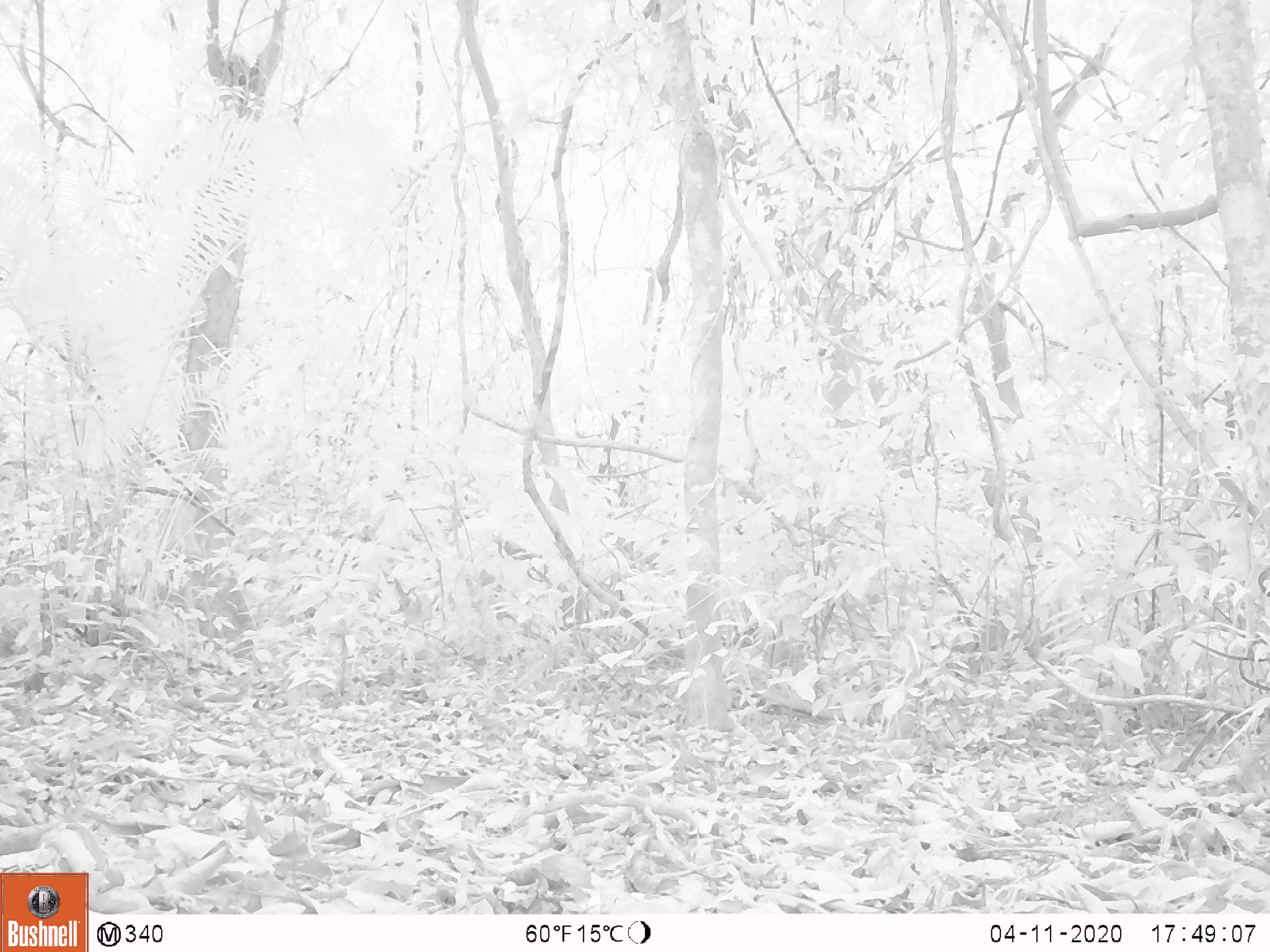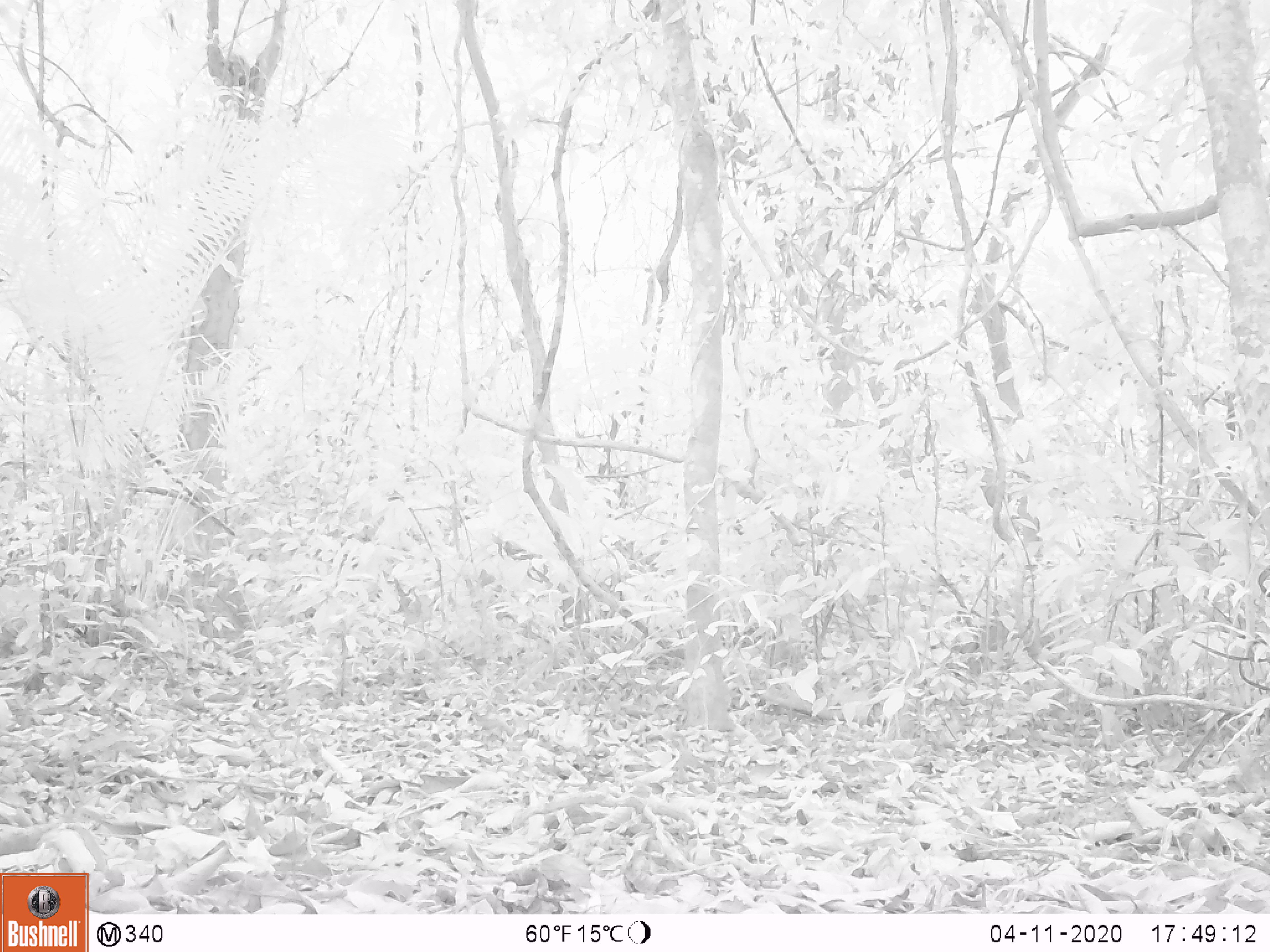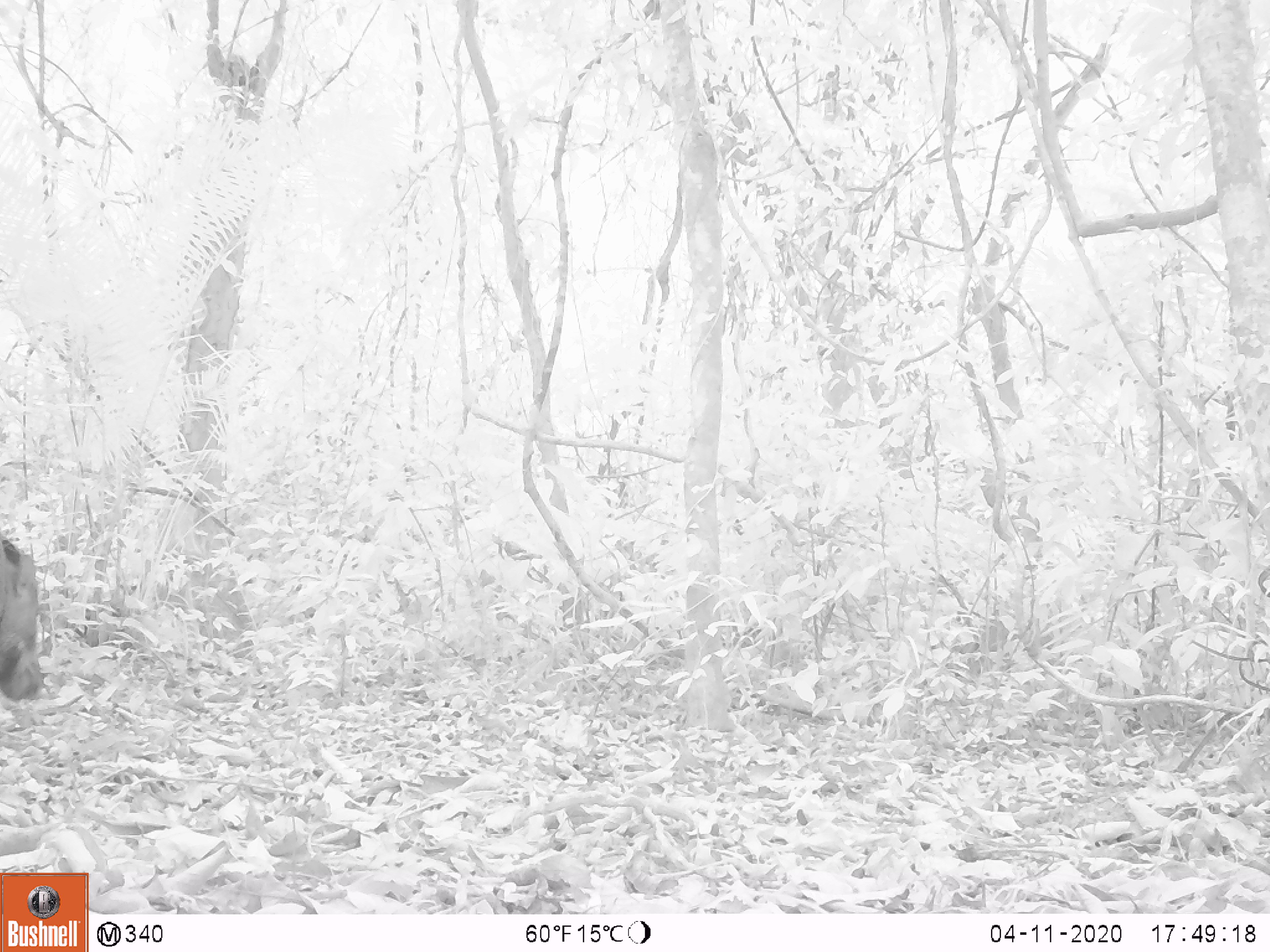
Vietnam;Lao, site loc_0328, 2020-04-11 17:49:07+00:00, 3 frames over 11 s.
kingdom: Animalia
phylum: Chordata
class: Mammalia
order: Artiodactyla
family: Suidae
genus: Sus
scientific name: Sus scrofa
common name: eurasian wild pig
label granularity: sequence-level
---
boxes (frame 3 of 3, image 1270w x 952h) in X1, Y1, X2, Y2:
eurasian wild pig: 0, 533, 42, 701